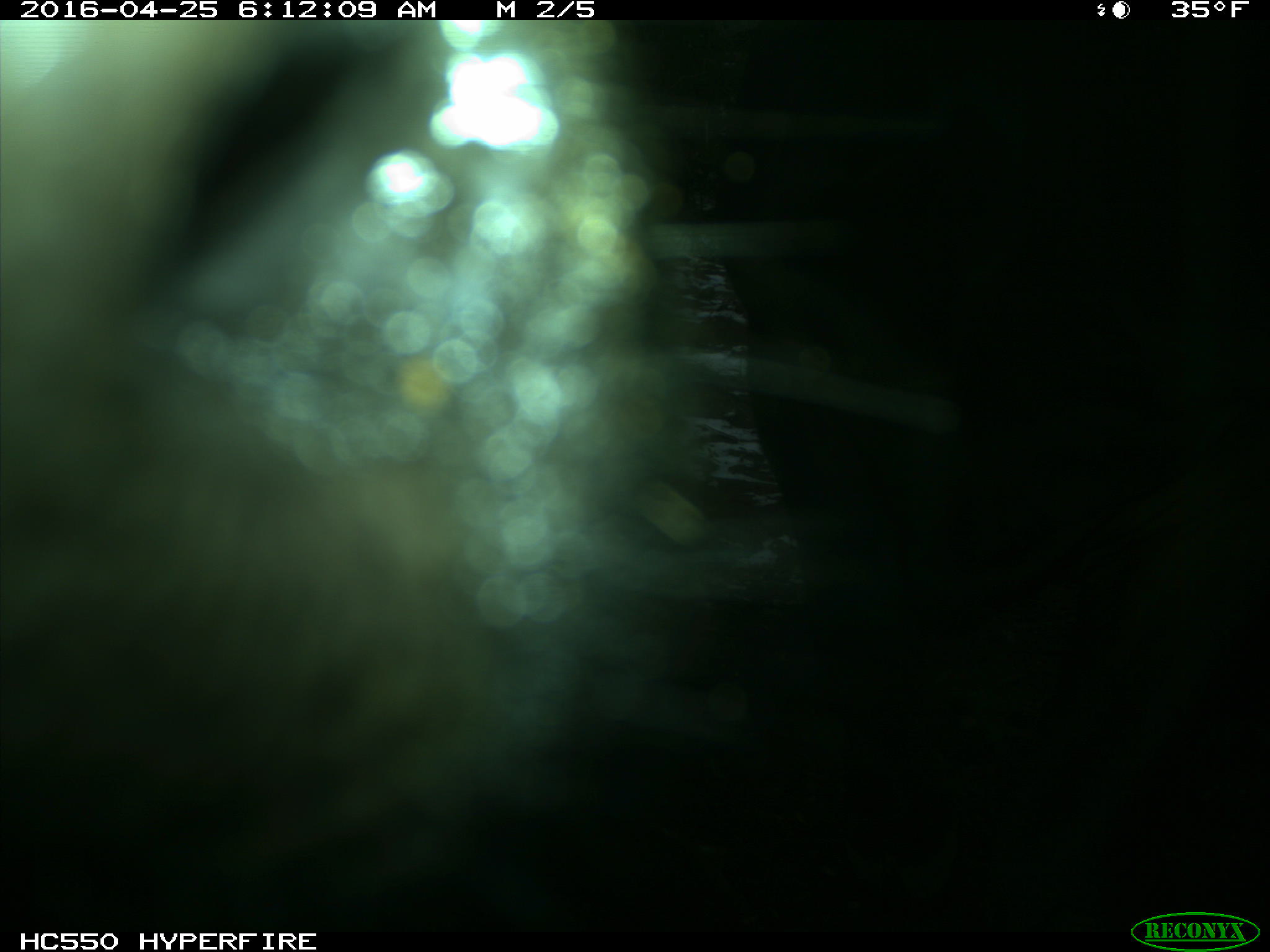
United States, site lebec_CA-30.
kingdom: Animalia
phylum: Chordata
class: Mammalia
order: Artiodactyla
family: Bovidae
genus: Bos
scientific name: Bos taurus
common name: domestic cow